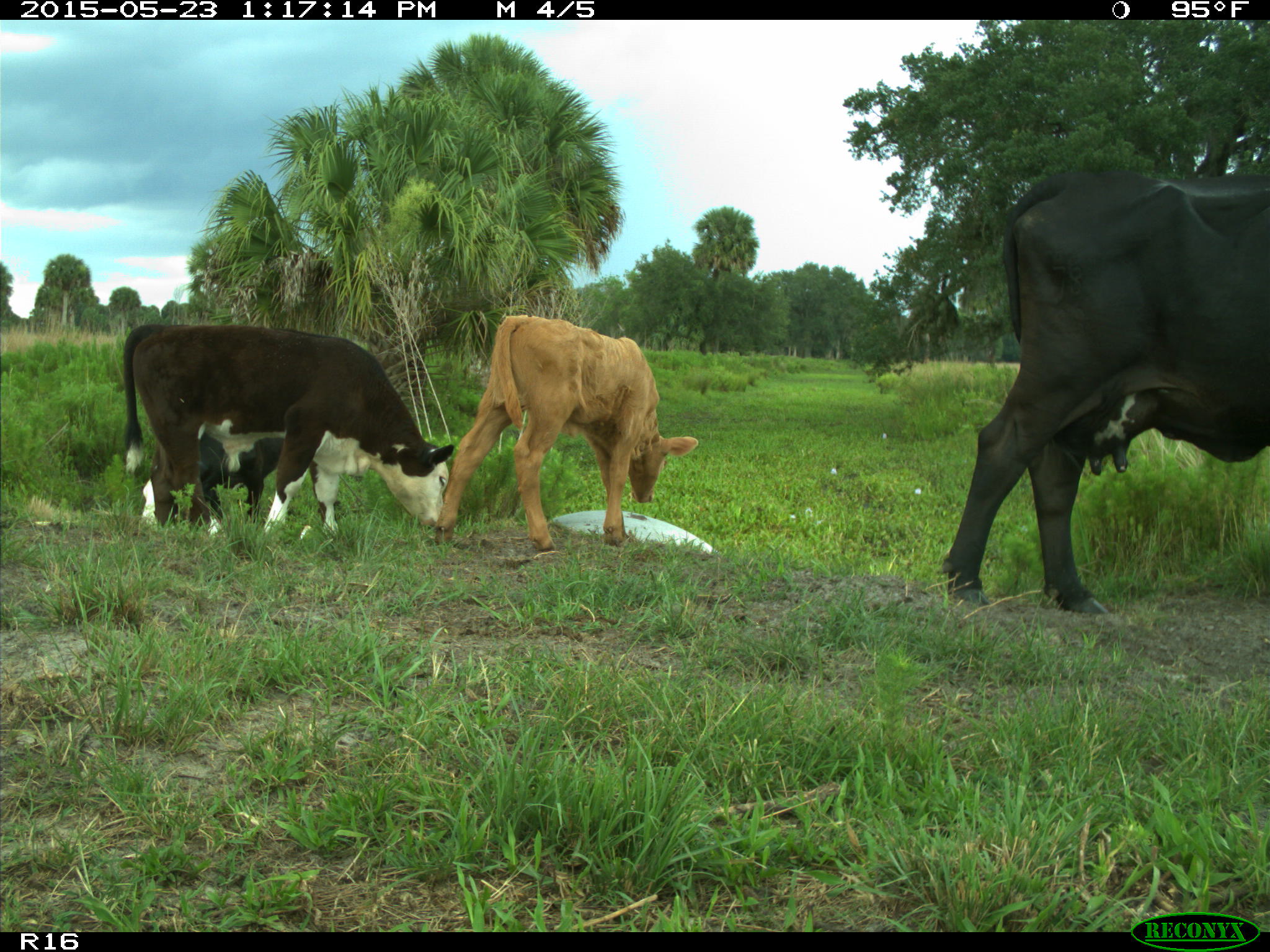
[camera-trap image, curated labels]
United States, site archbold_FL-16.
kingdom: Animalia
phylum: Chordata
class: Mammalia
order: Artiodactyla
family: Bovidae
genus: Bos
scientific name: Bos taurus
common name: domestic cow